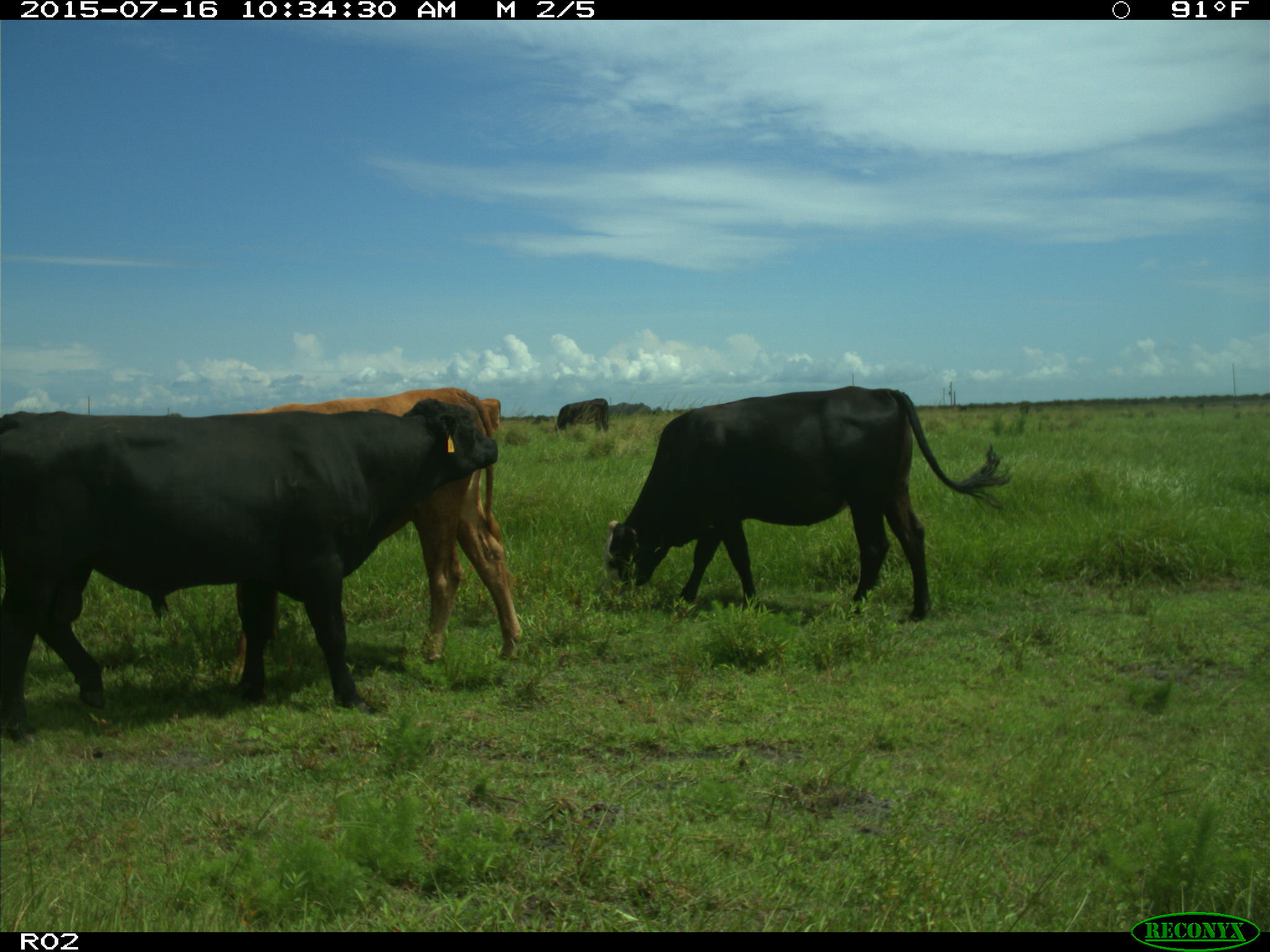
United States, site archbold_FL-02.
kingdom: Animalia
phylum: Chordata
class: Mammalia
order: Artiodactyla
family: Bovidae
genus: Bos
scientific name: Bos taurus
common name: domestic cow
Bos taurus (domestic cow).